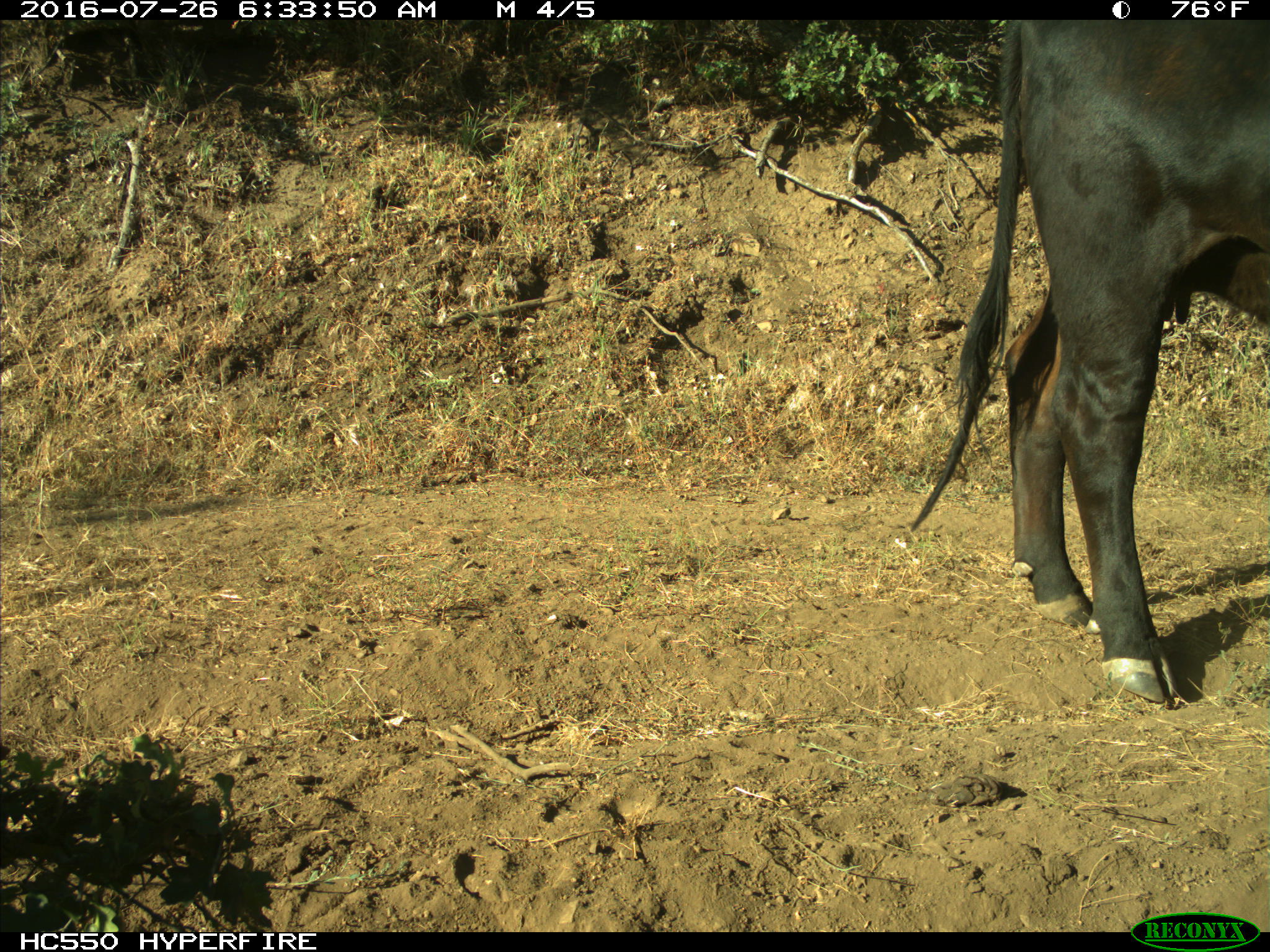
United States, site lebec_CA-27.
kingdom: Animalia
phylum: Chordata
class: Mammalia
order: Artiodactyla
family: Bovidae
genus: Bos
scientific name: Bos taurus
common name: domestic cow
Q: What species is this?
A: Bos taurus (domestic cow).